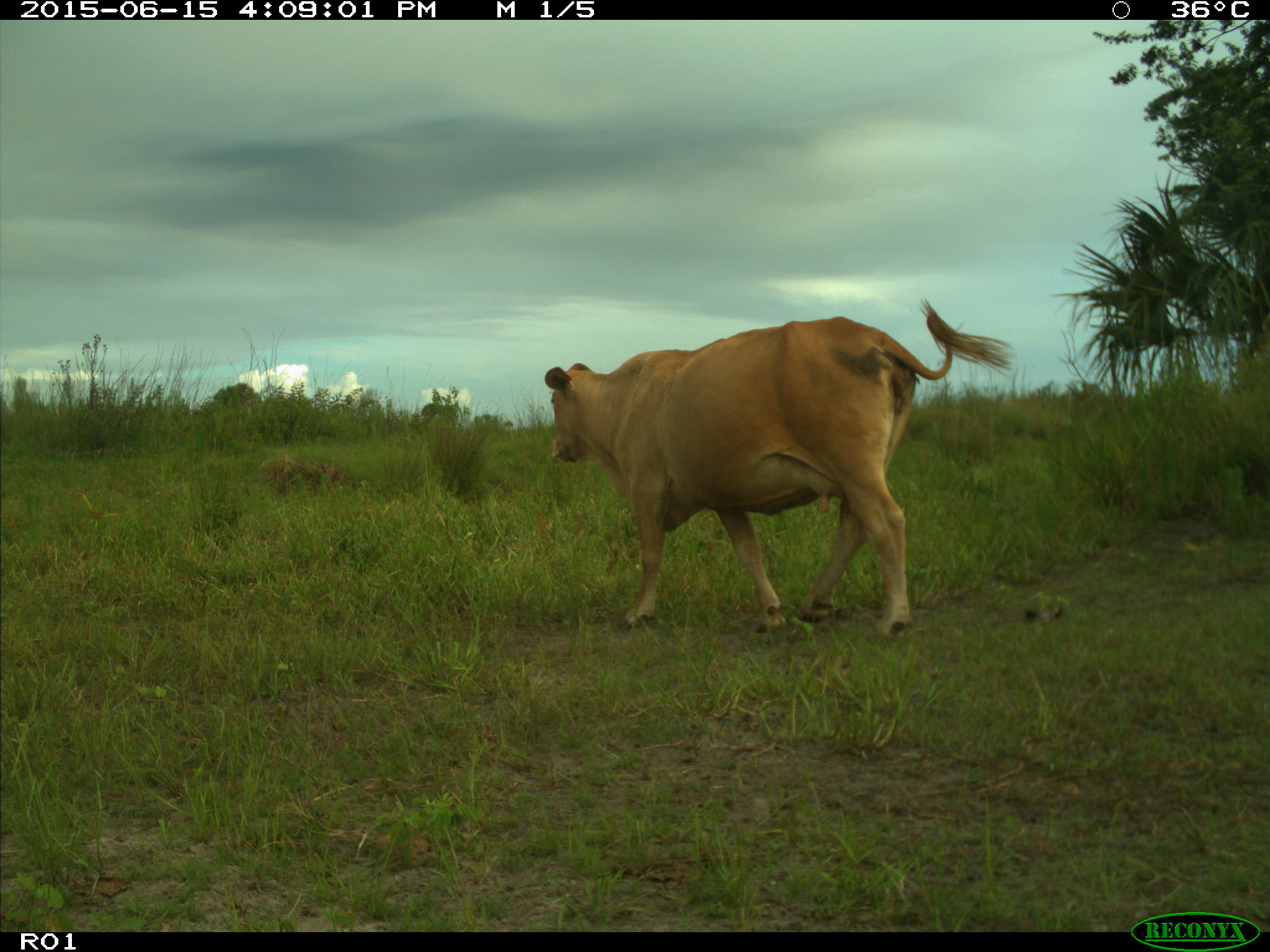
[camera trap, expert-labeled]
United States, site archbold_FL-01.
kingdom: Animalia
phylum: Chordata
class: Mammalia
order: Artiodactyla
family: Bovidae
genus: Bos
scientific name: Bos taurus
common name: domestic cow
Bos taurus (domestic cow).